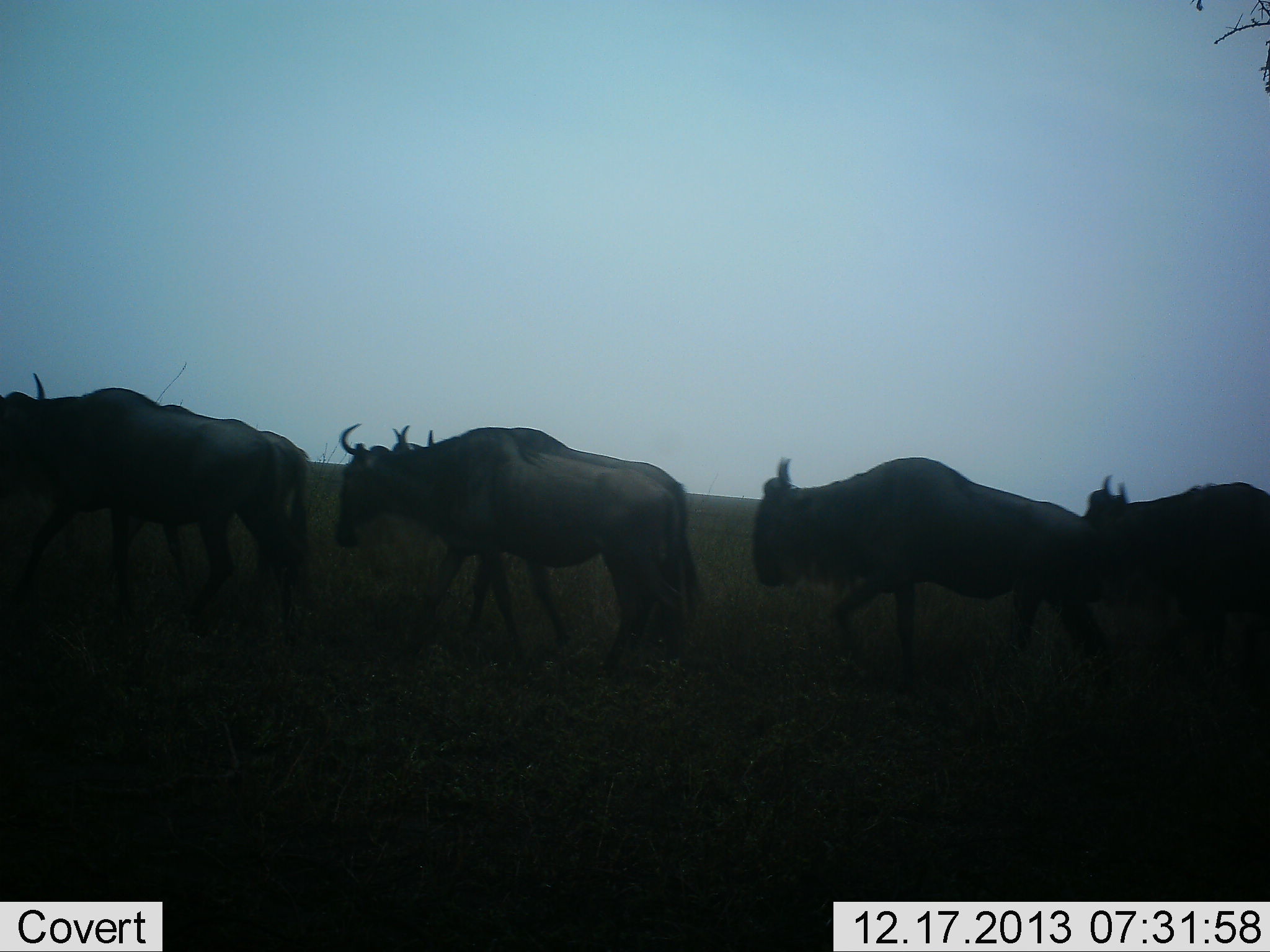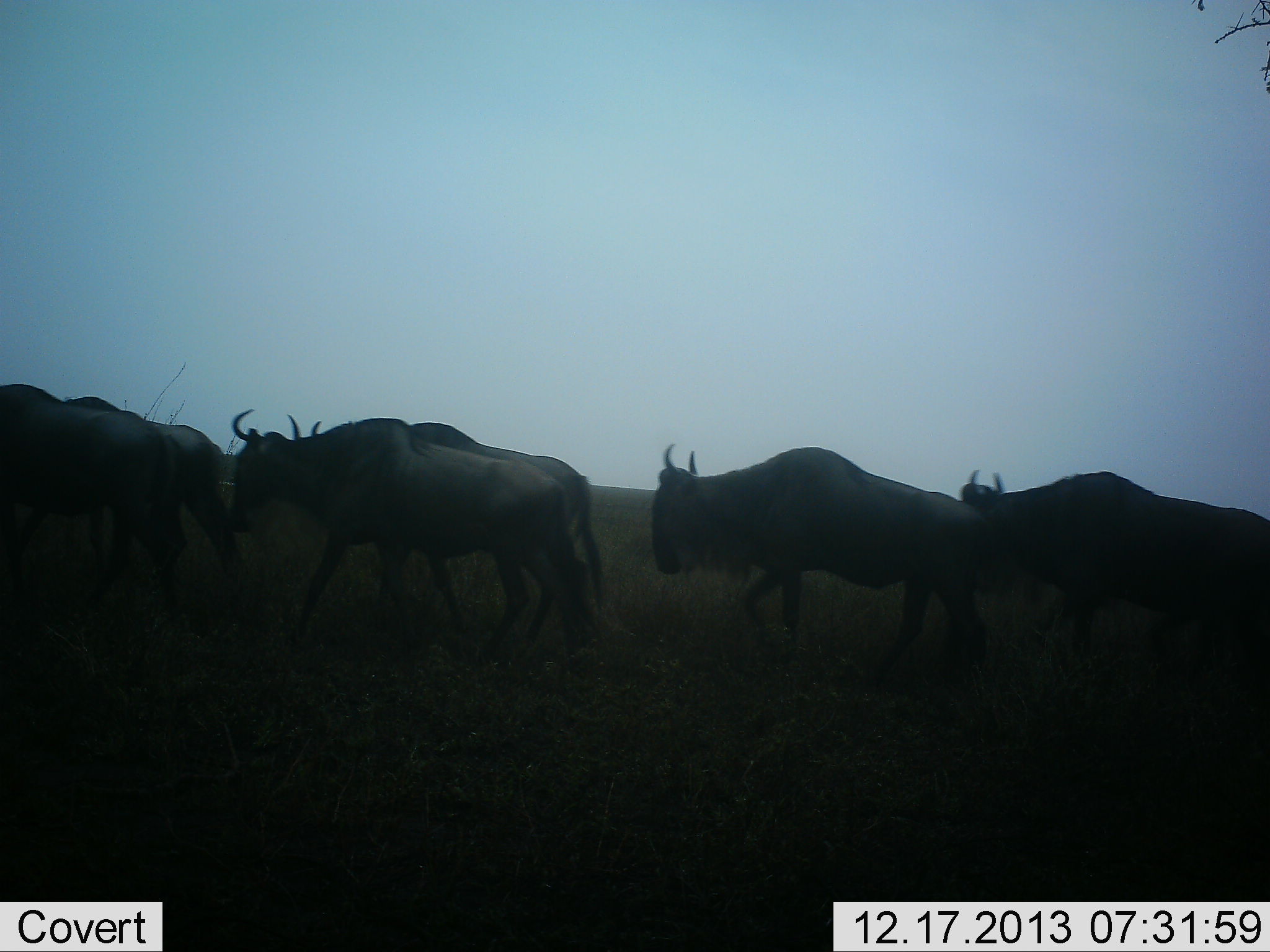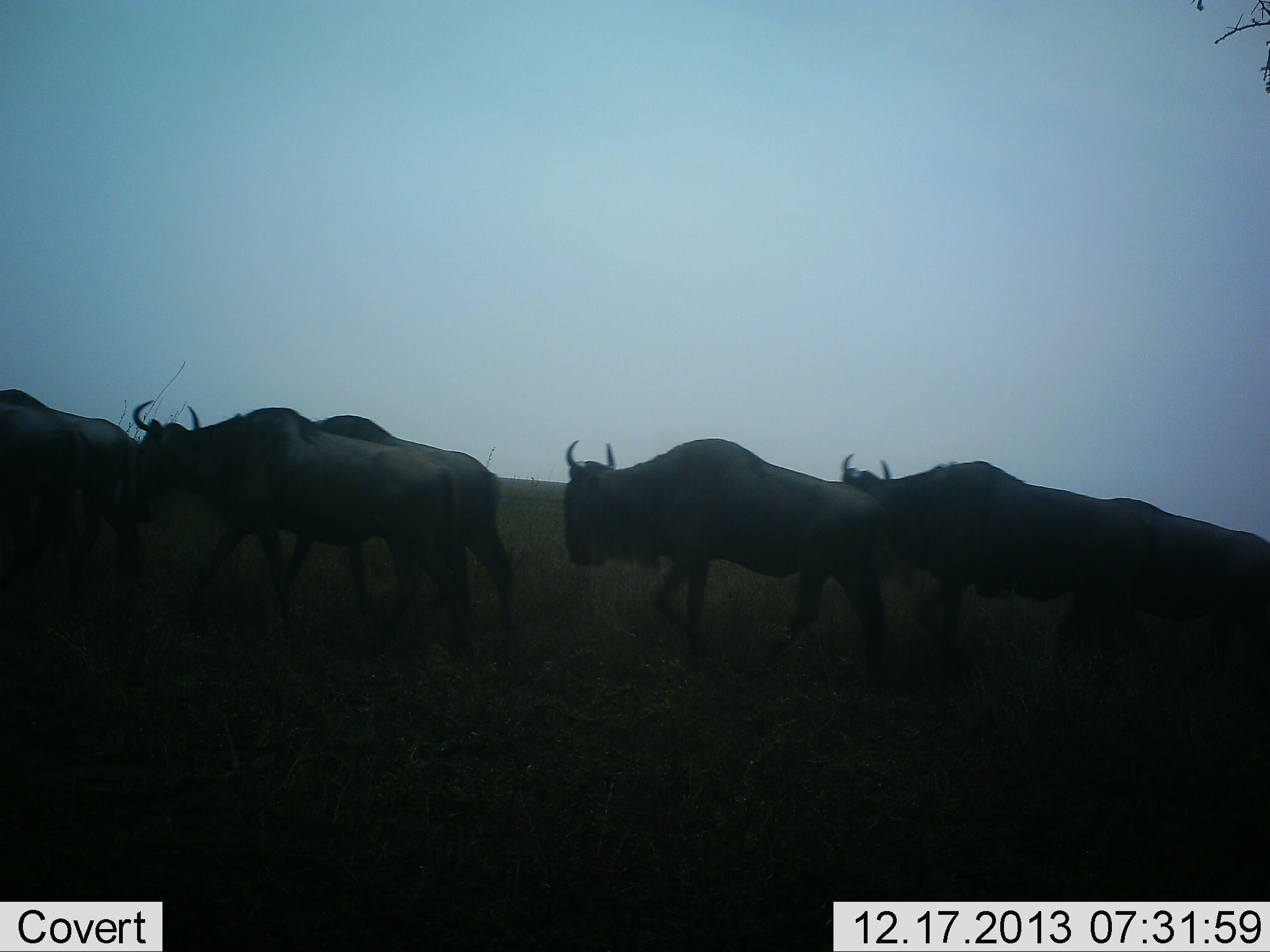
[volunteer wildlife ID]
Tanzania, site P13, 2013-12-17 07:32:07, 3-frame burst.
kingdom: Animalia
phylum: Chordata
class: Mammalia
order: Artiodactyla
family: Bovidae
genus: Connochaetes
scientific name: Connochaetes taurinus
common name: blue wildebeest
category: wildebeest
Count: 6.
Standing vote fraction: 0%.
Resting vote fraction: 0%.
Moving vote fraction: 100%.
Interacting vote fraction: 0%.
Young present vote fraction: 0%.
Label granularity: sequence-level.